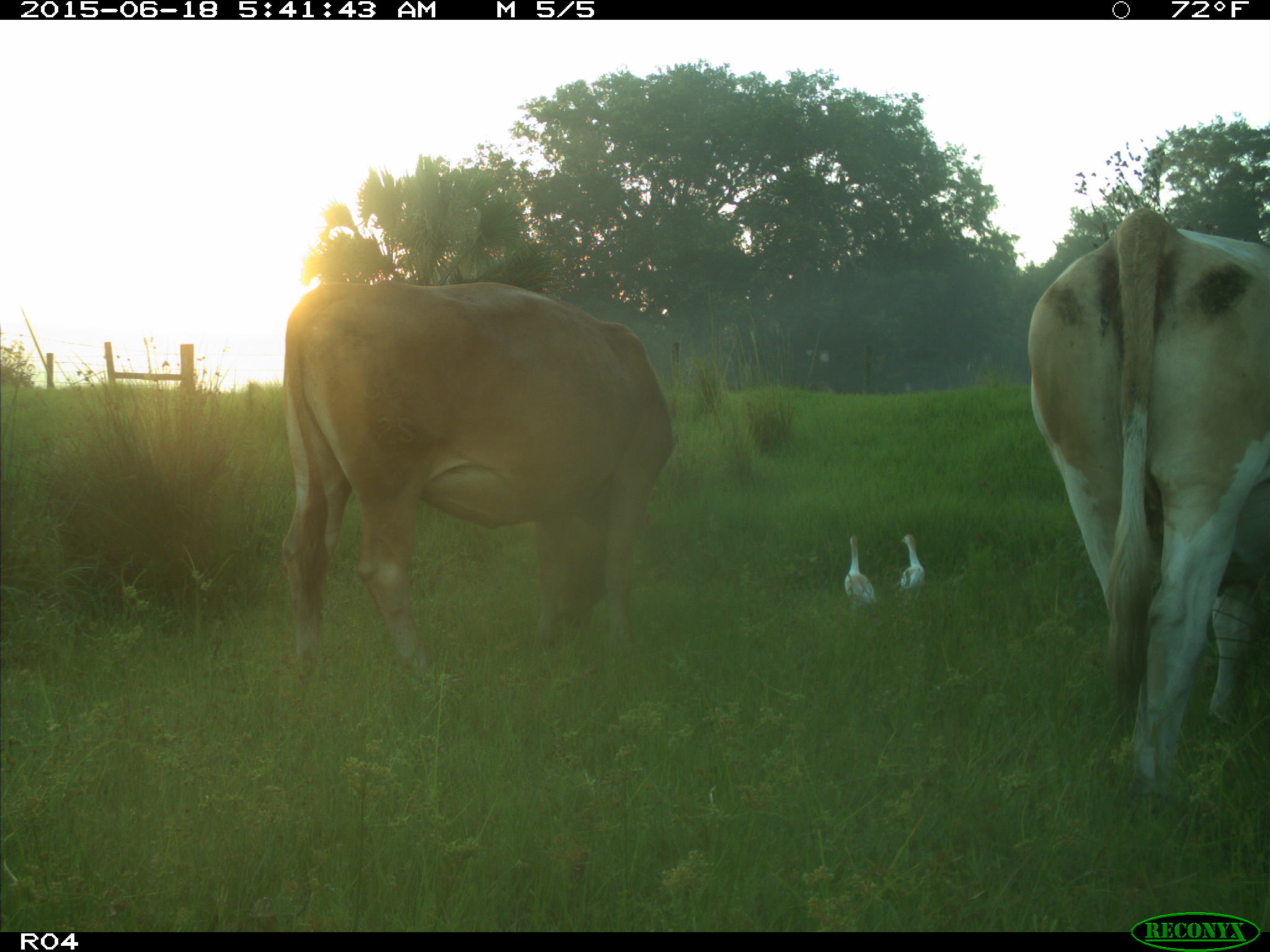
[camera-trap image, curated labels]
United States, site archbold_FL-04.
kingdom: Animalia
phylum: Chordata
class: Mammalia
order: Artiodactyla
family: Bovidae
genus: Bos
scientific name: Bos taurus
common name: domestic cow